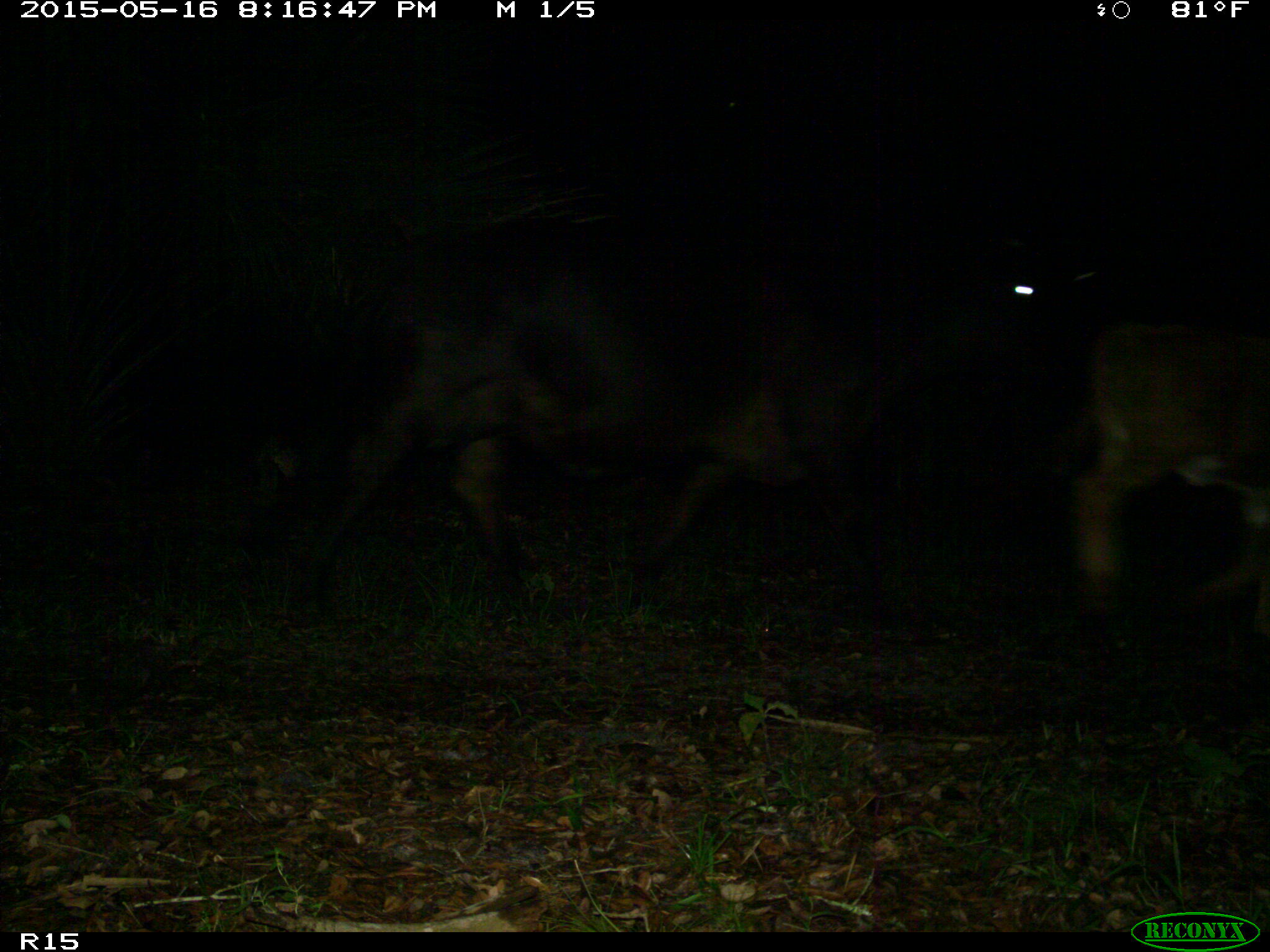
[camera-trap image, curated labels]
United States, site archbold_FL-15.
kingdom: Animalia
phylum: Chordata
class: Mammalia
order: Artiodactyla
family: Bovidae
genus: Bos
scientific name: Bos taurus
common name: domestic cow